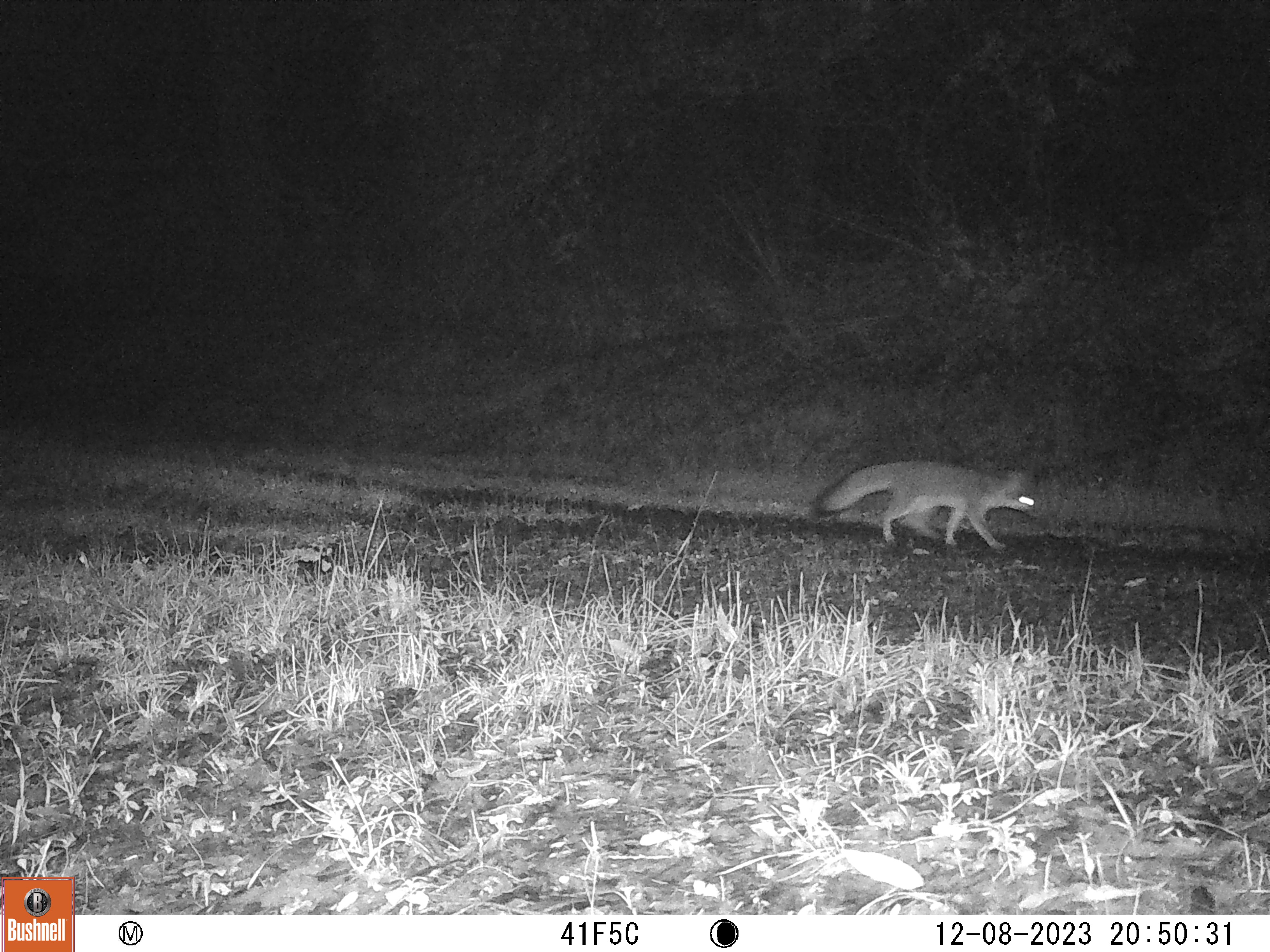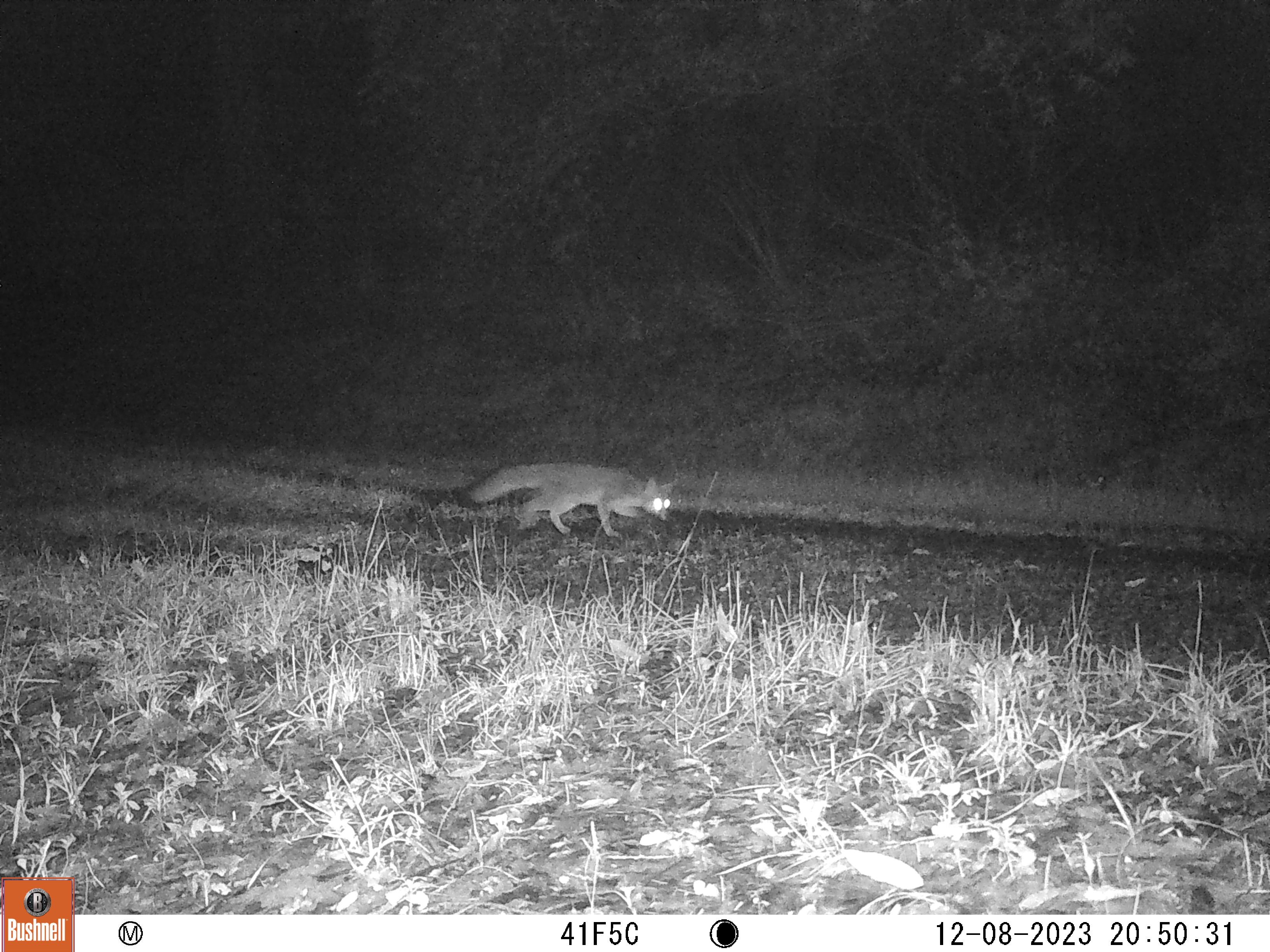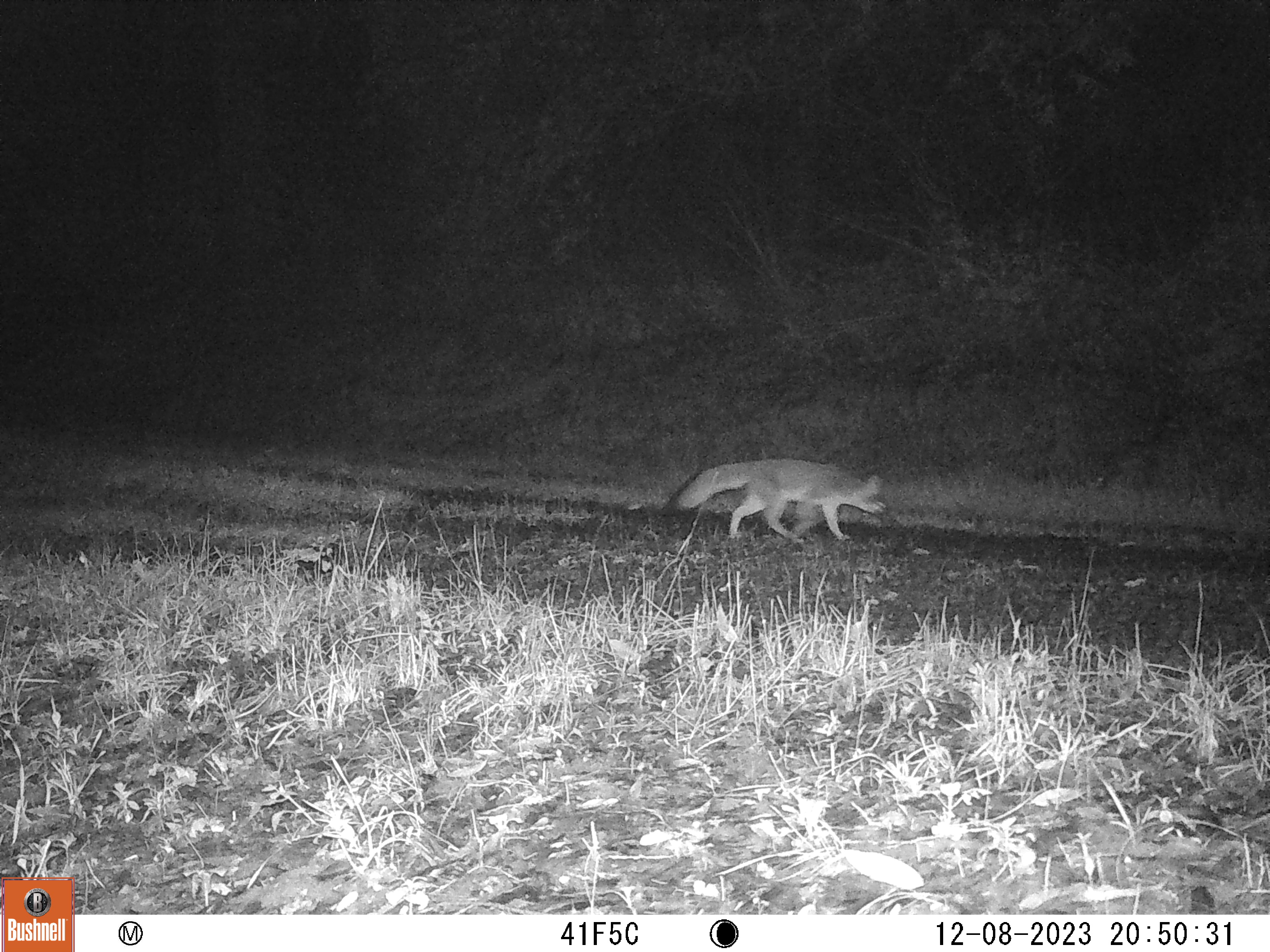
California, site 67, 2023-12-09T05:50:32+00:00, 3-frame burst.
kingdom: Animalia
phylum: Chordata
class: Mammalia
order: Carnivora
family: Canidae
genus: Urocyon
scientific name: Urocyon cinereoargenteus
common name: gray fox